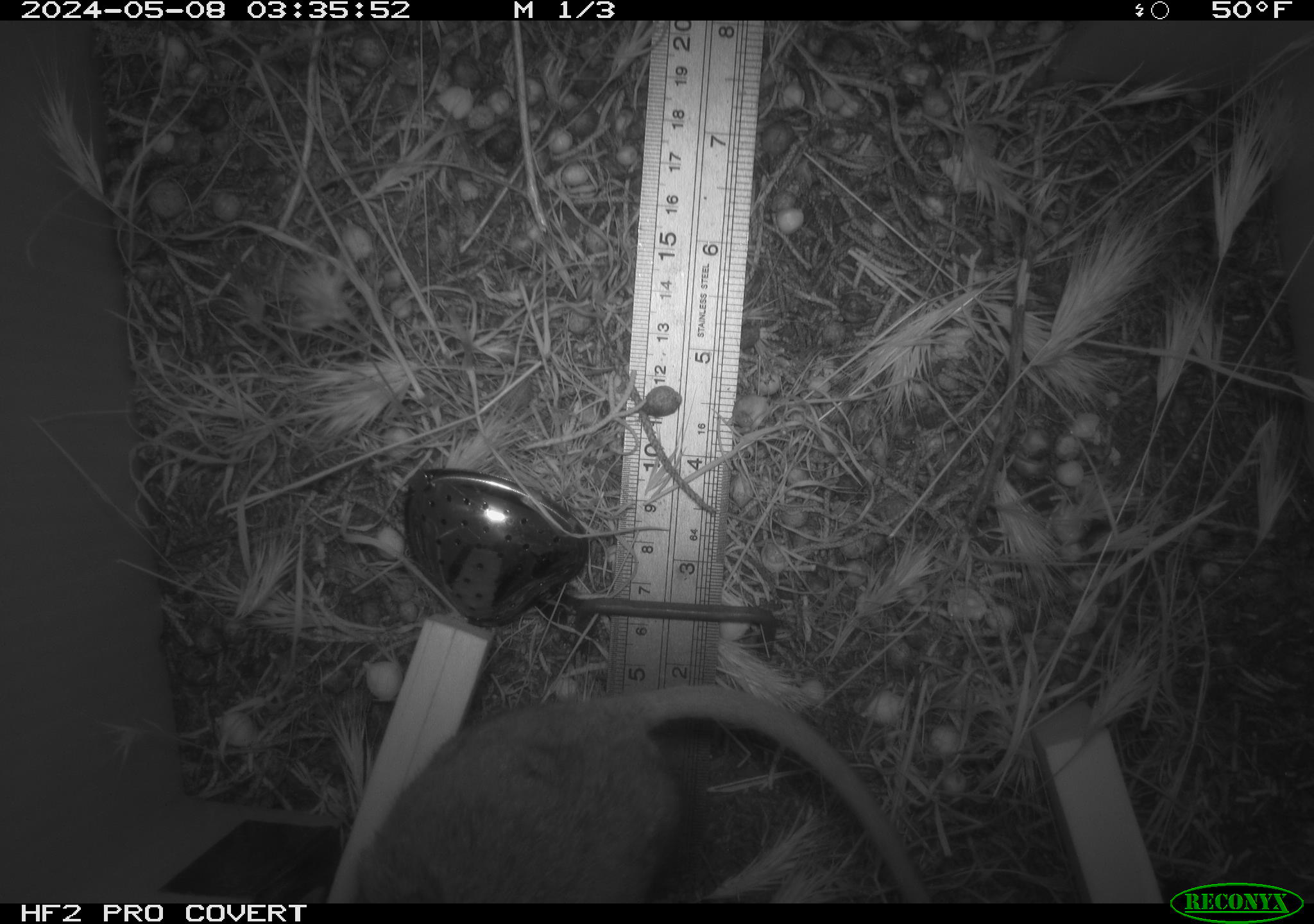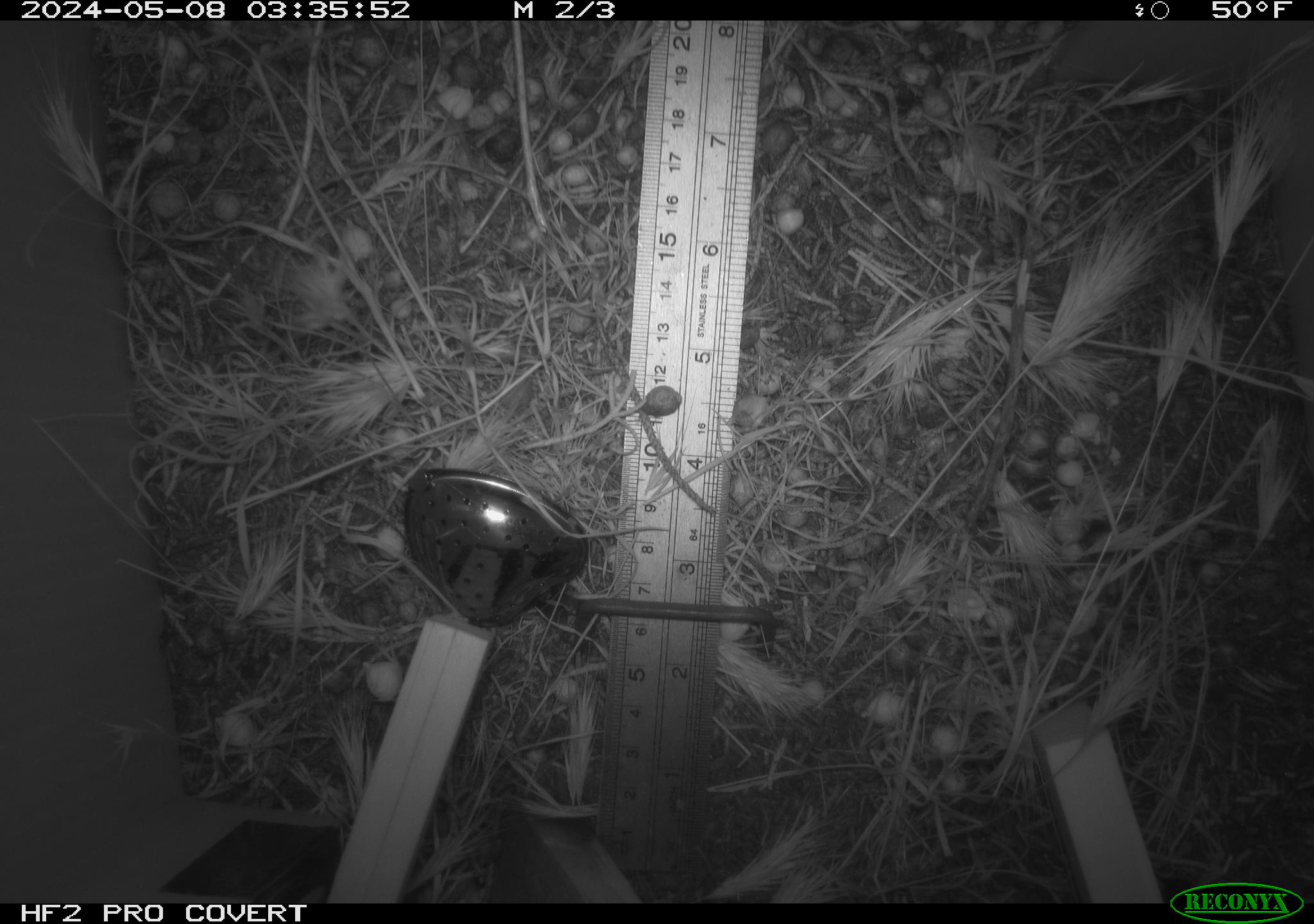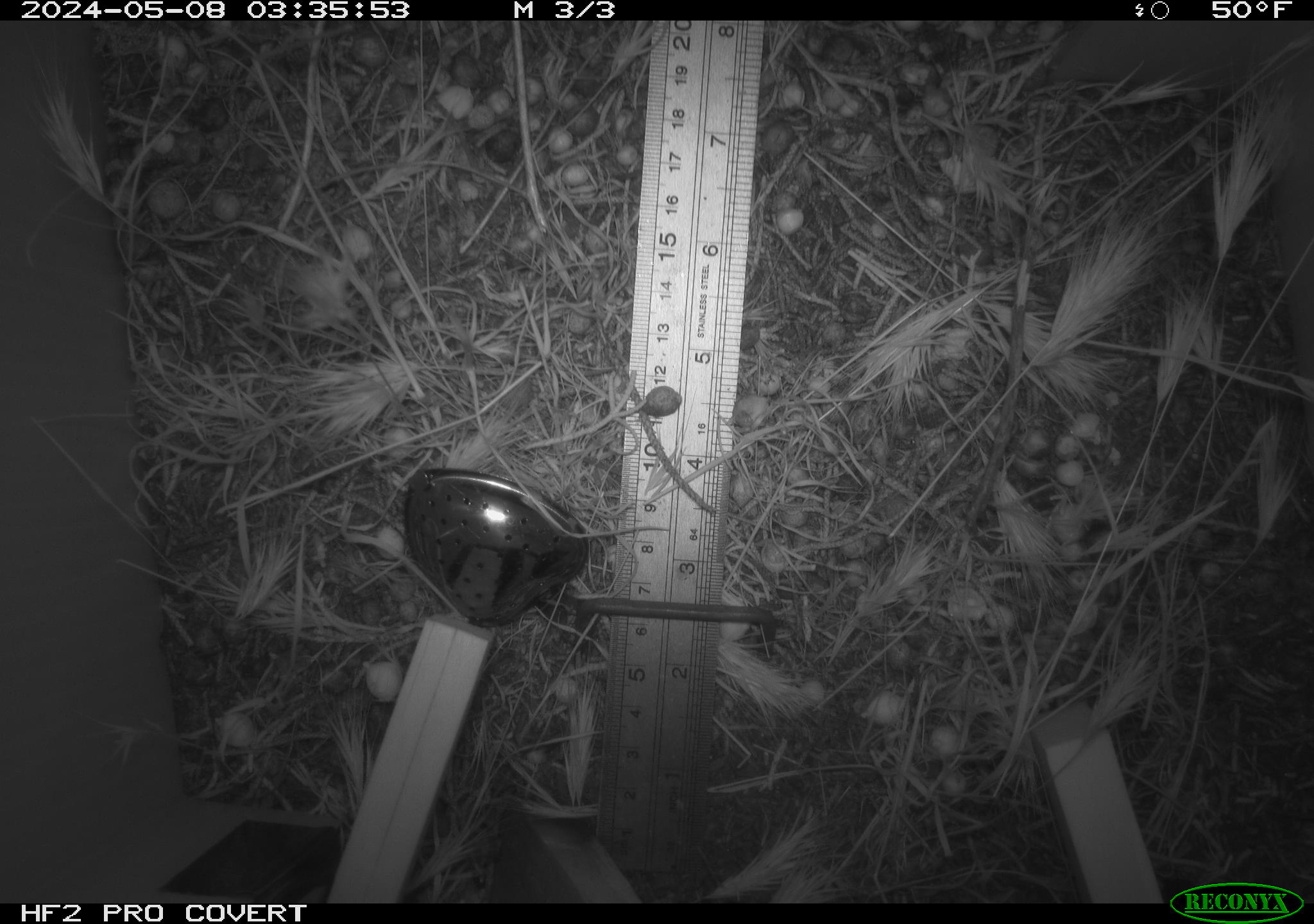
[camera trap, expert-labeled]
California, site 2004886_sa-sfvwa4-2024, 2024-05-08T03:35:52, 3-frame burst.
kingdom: Animalia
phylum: Chordata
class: Mammalia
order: Rodentia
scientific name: Rodentia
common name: mouse species